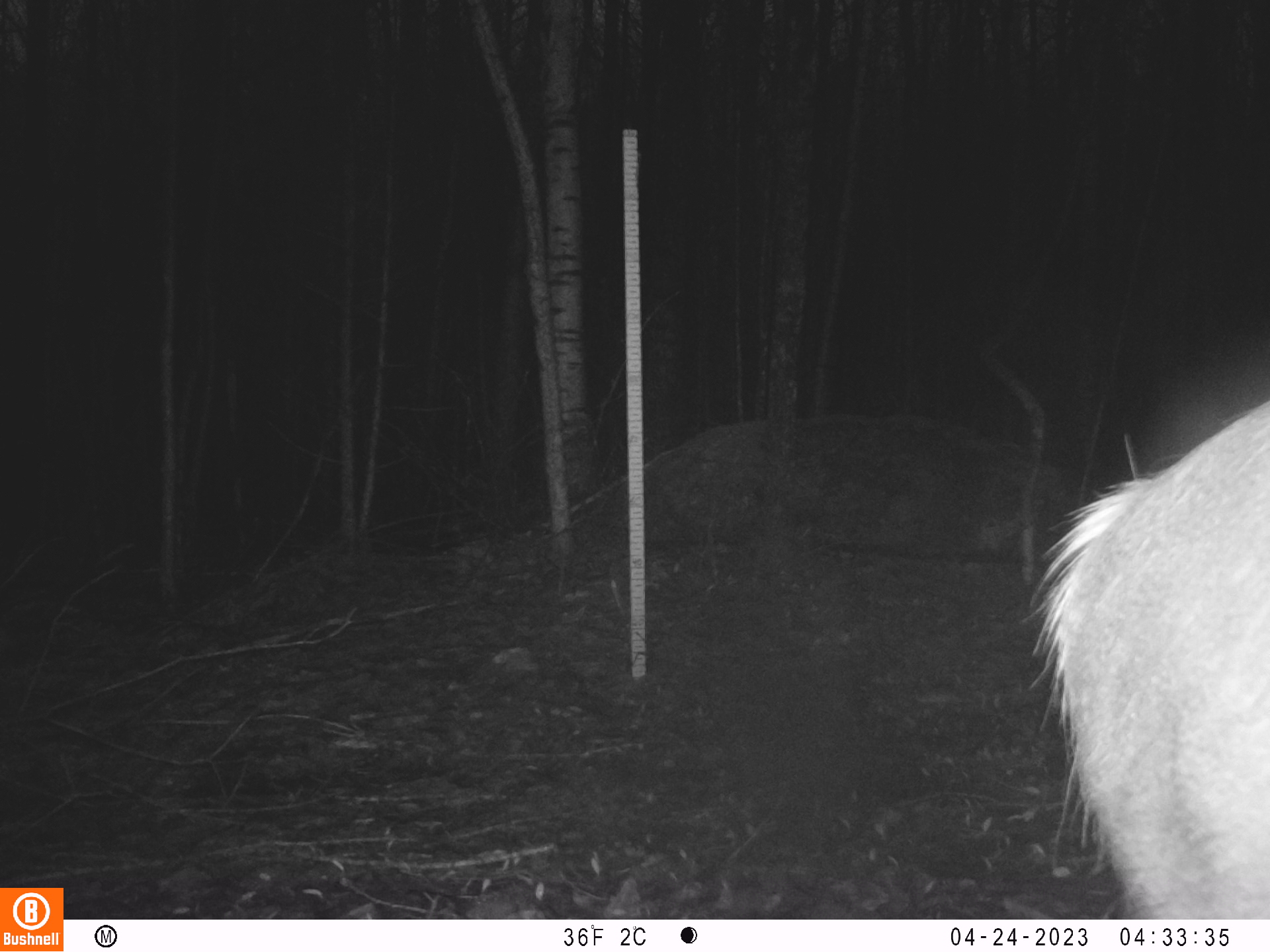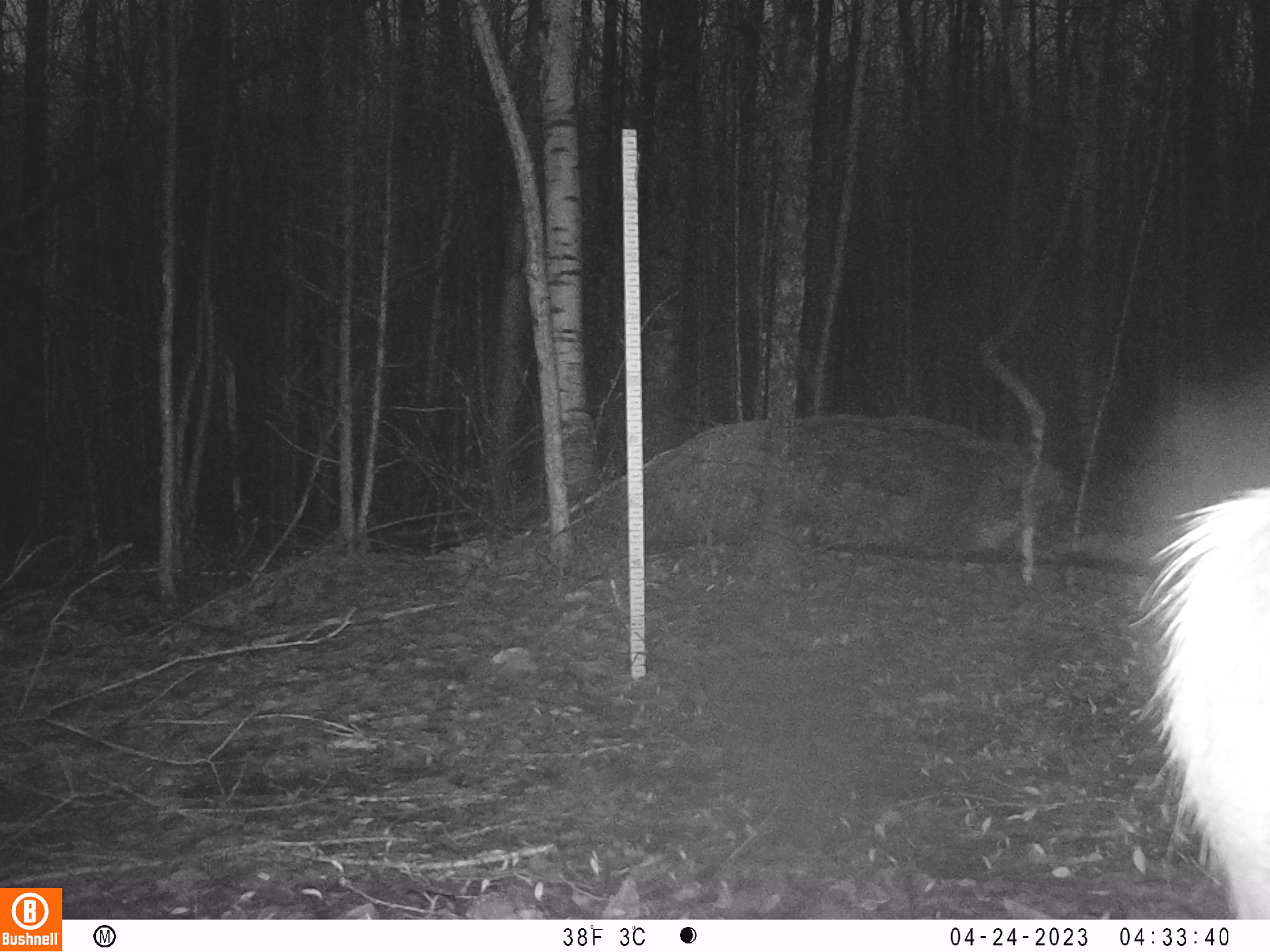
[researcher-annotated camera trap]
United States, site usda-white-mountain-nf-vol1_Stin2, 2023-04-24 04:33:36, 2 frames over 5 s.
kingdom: Animalia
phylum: Chordata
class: Mammalia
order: Artiodactyla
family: Cervidae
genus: Odocoileus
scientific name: Odocoileus virginianus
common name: white-tailed deer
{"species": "white-tailed deer (Odocoileus virginianus)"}